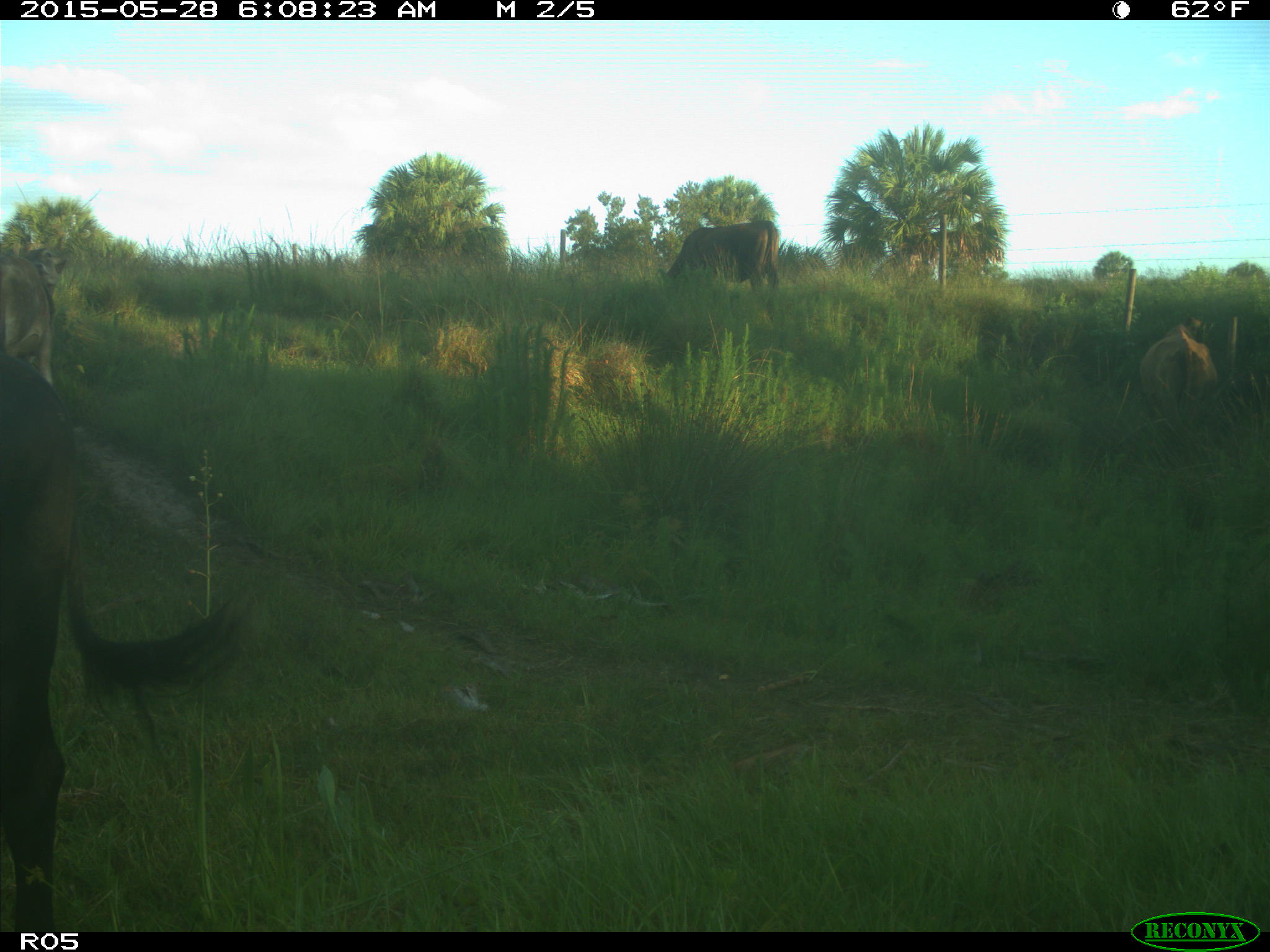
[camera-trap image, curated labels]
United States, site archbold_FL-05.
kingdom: Animalia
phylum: Chordata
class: Mammalia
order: Artiodactyla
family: Bovidae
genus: Bos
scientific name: Bos taurus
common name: domestic cow